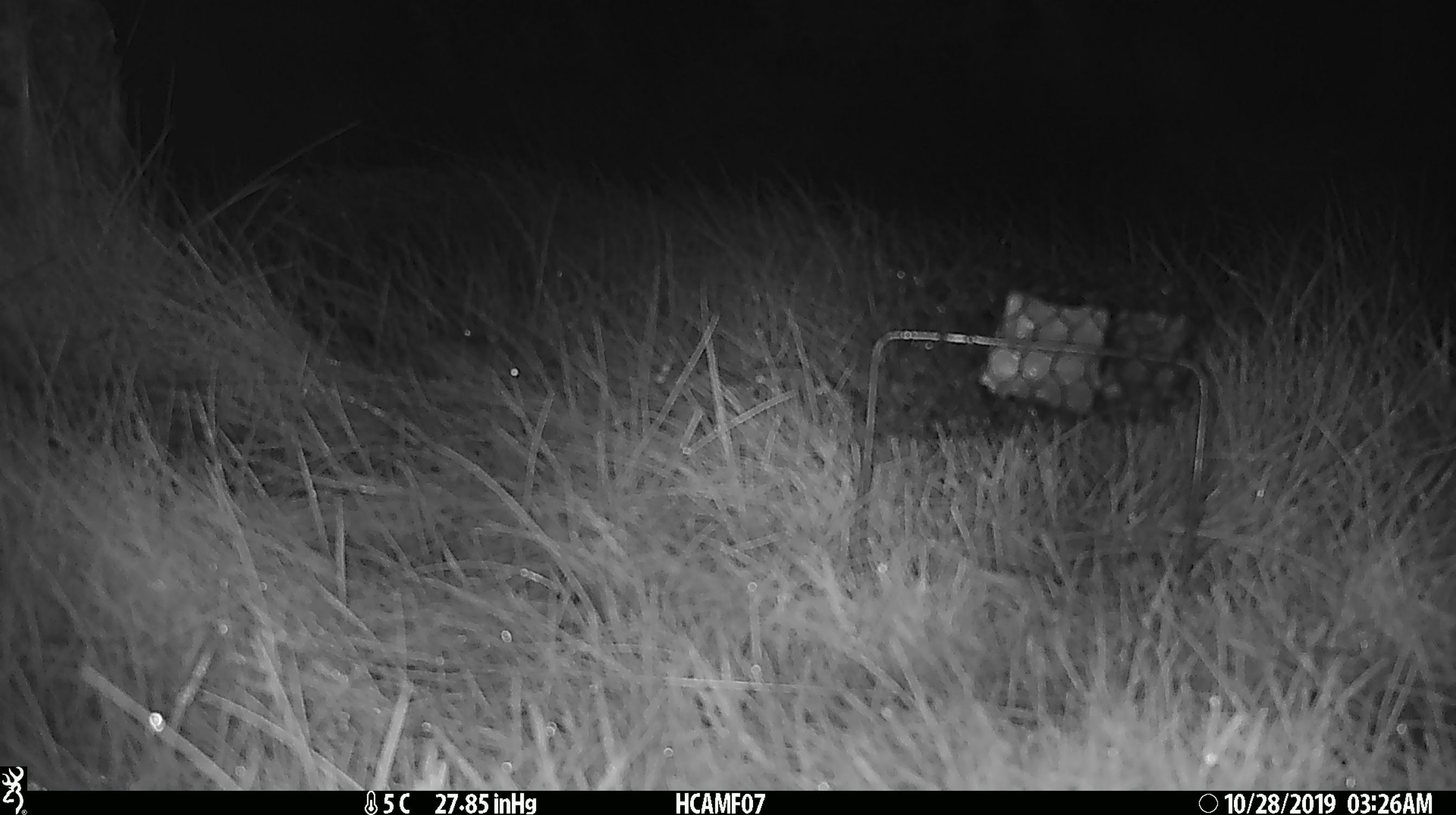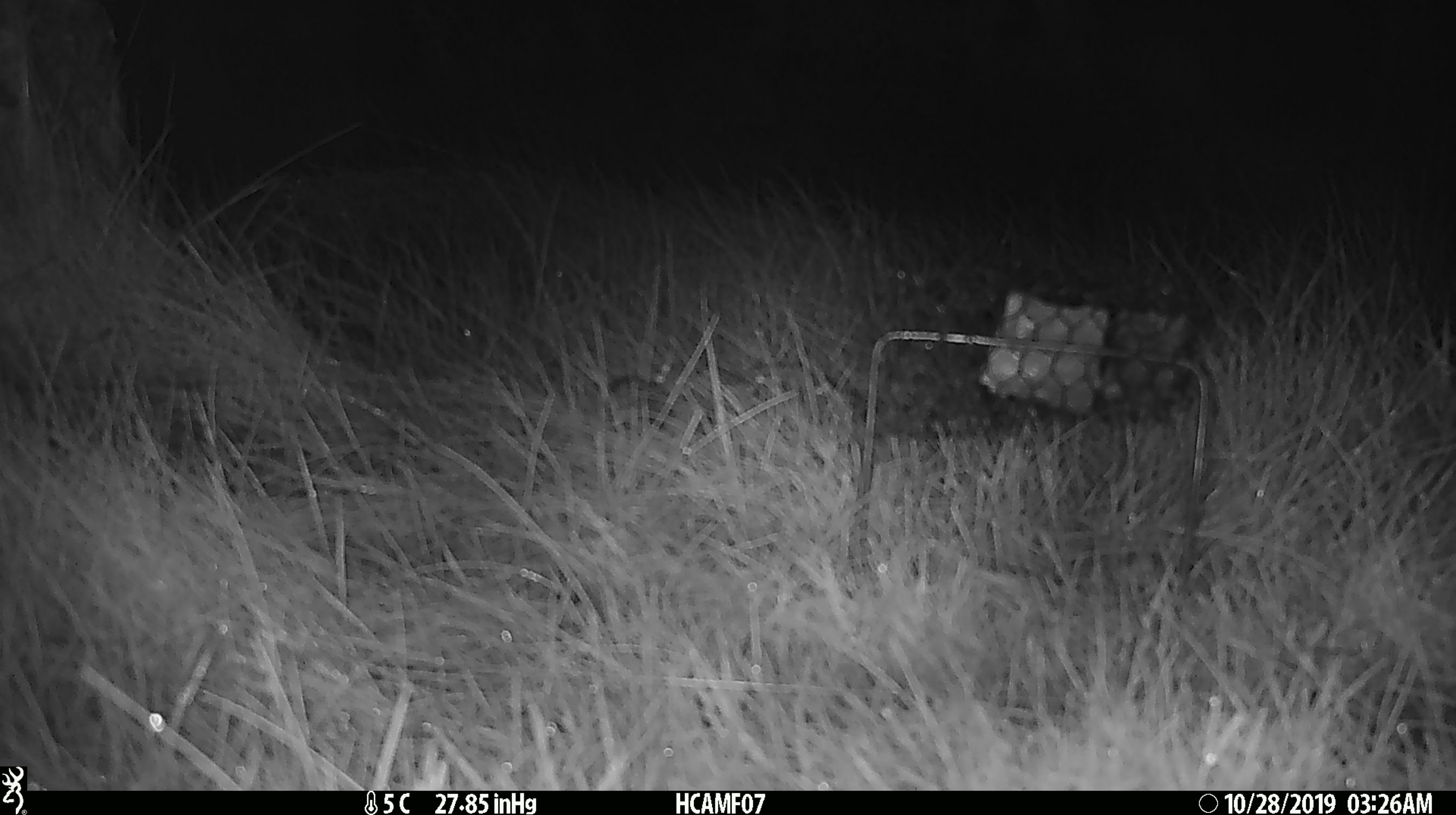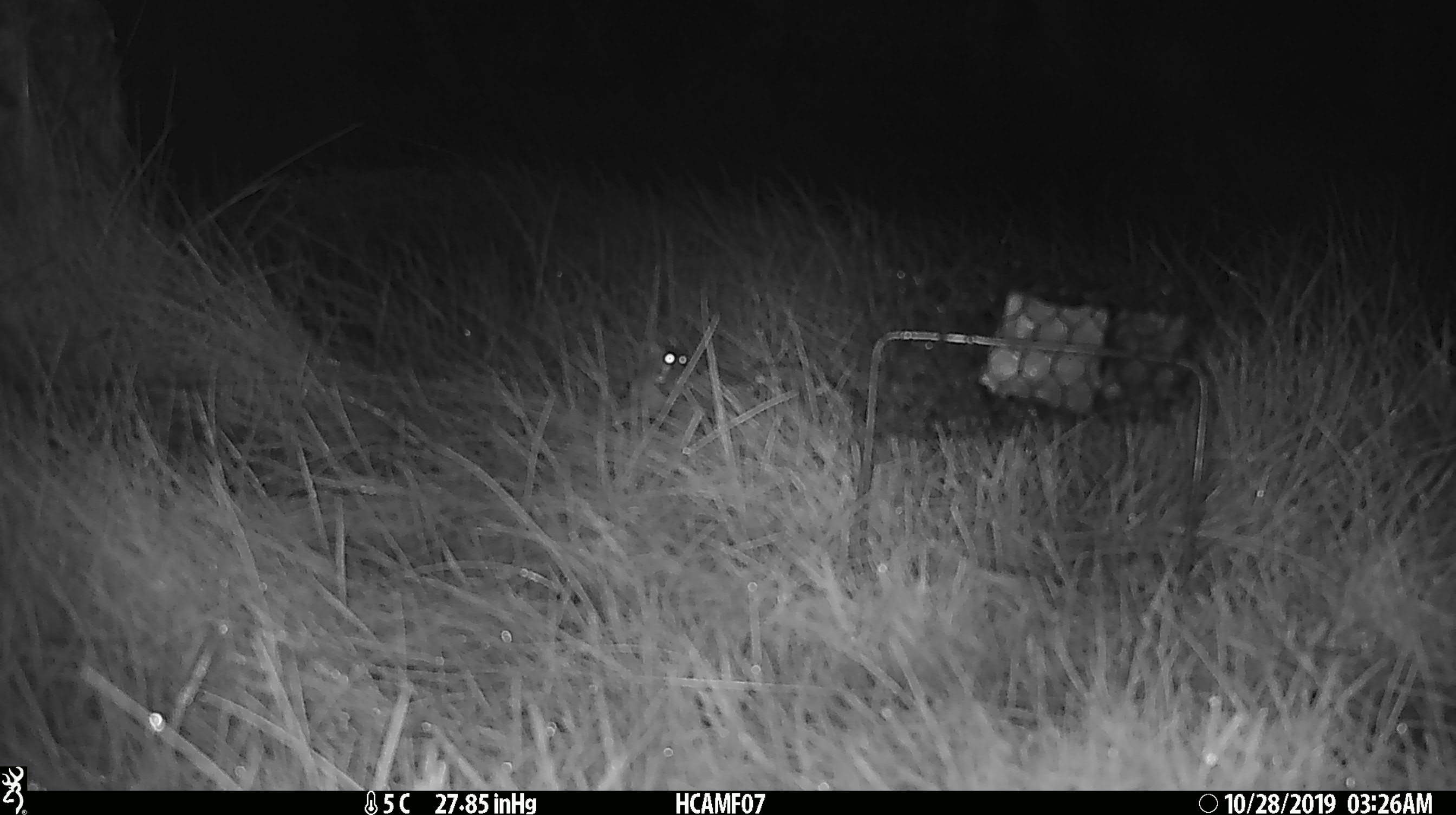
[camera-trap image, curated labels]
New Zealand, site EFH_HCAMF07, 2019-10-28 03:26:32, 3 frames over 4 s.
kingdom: Animalia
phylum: Chordata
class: Mammalia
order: Rodentia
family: Muridae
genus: Mus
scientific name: Mus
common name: mouse